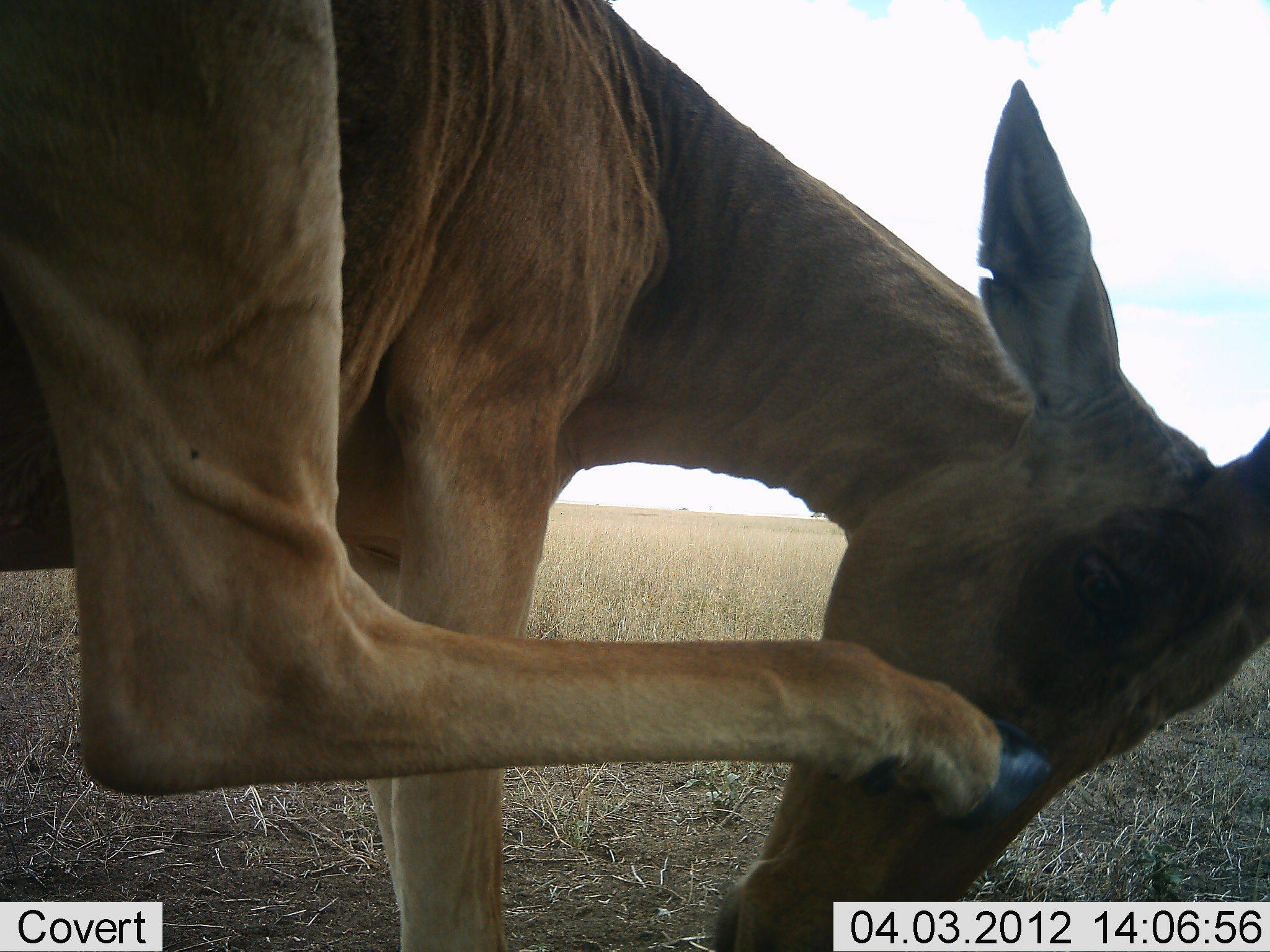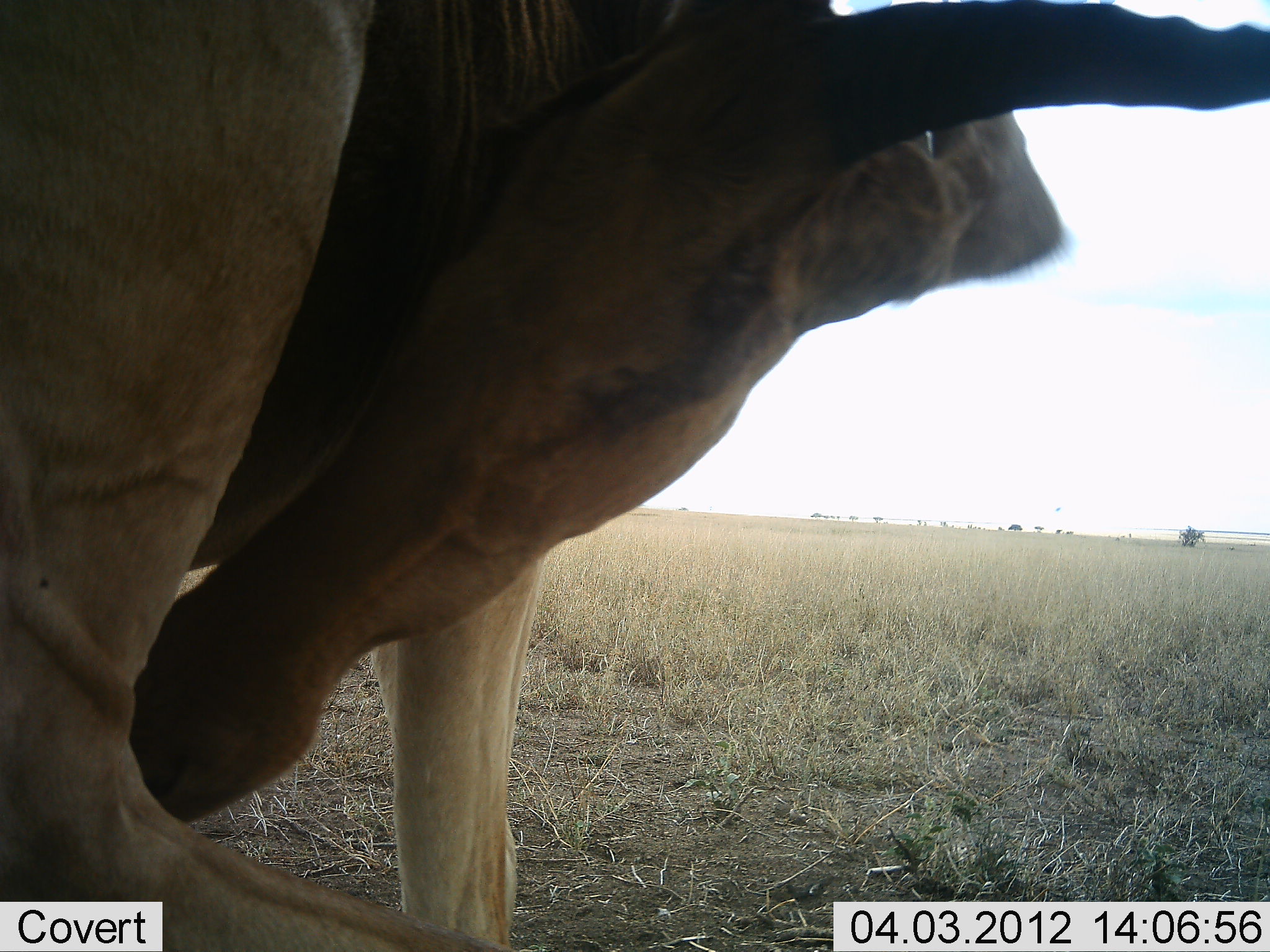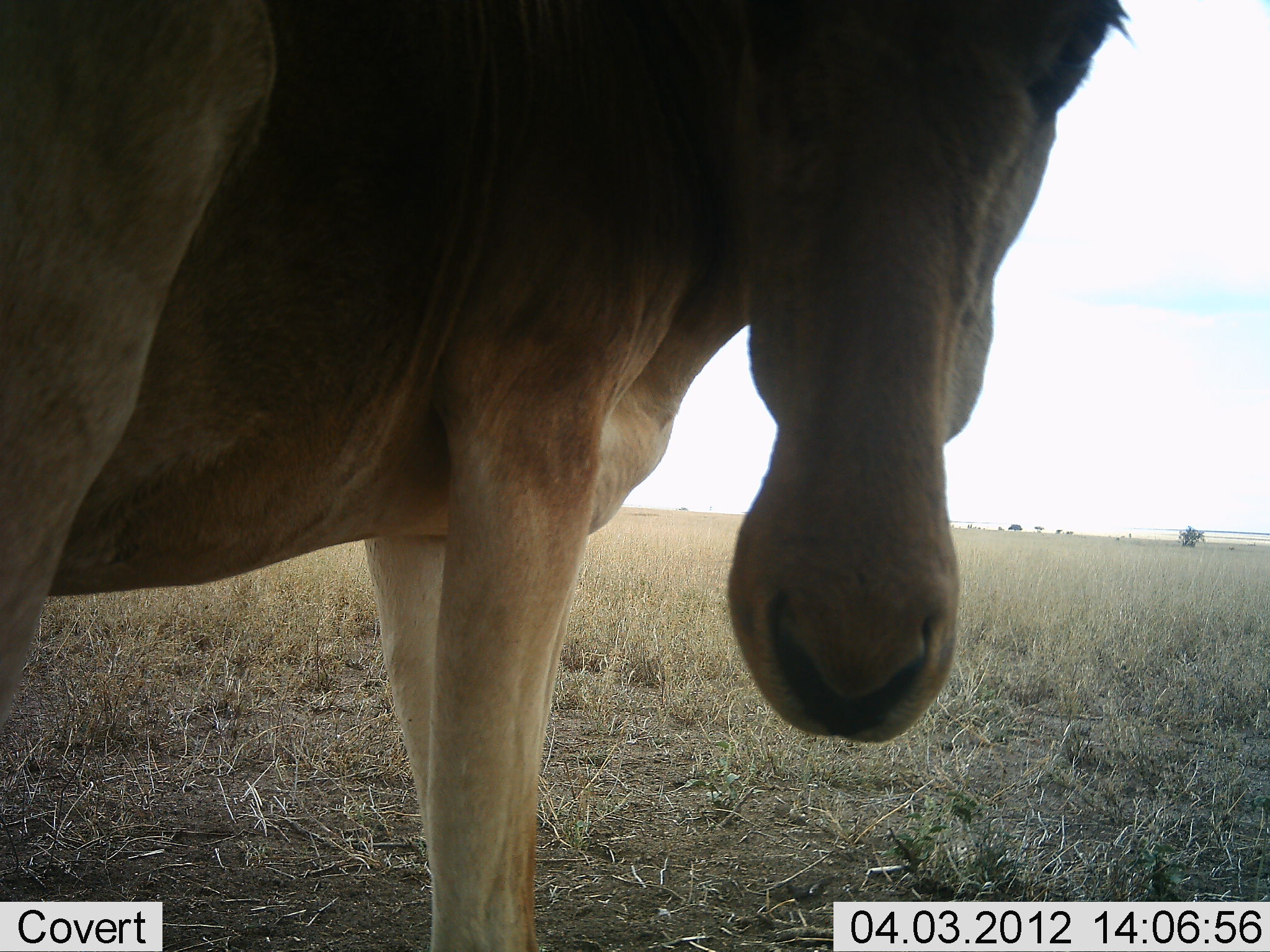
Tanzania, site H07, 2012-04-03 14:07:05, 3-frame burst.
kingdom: Animalia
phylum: Chordata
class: Mammalia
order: Artiodactyla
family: Bovidae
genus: Alcelaphus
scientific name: Alcelaphus buselaphus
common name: hartebeest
Hartebeest (Alcelaphus buselaphus), count 1. Behavior (volunteer vote fractions): standing 88%, resting 6%, moving 12%, interacting 6%. Young present (vote fraction): 0%. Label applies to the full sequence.